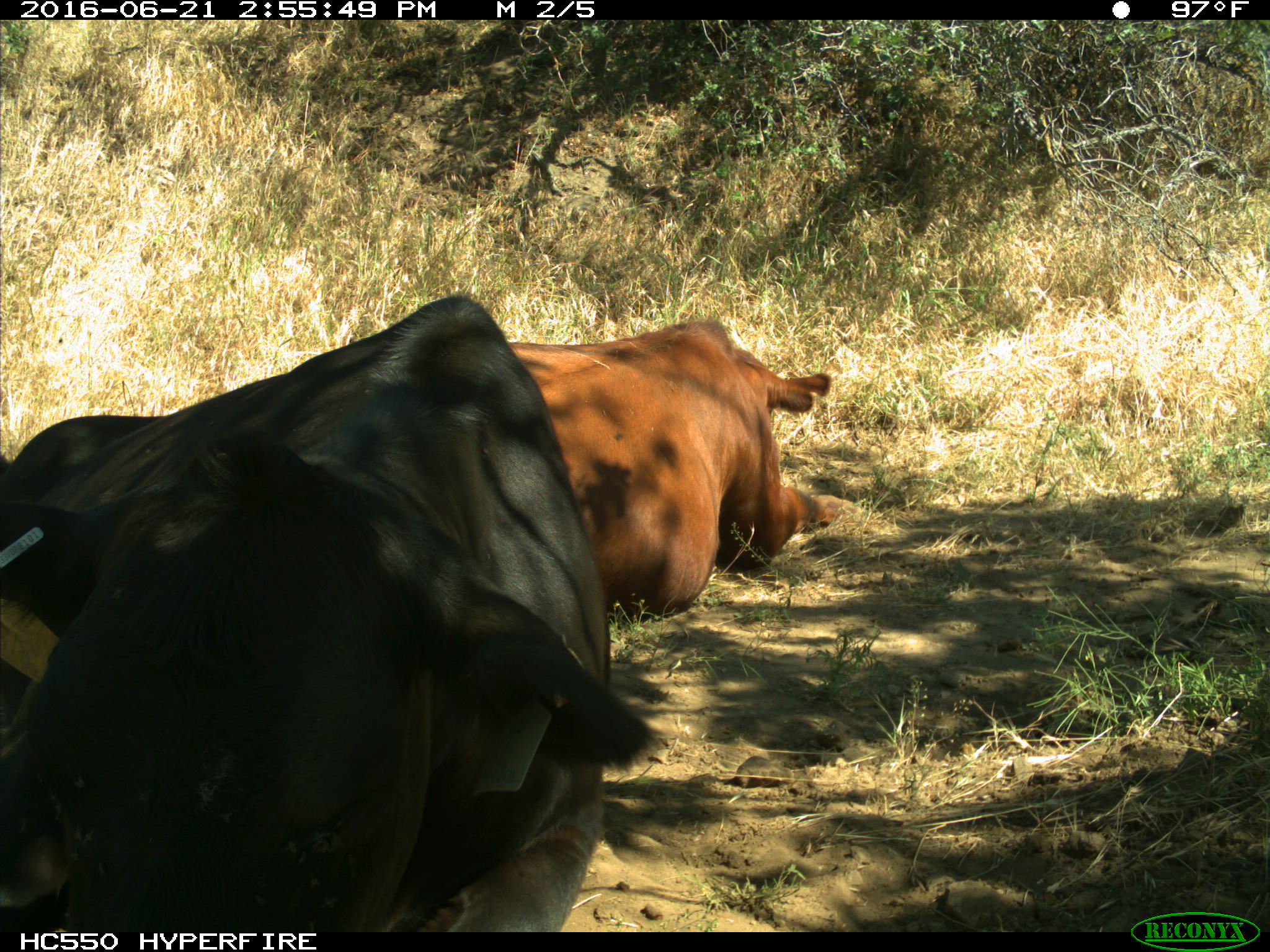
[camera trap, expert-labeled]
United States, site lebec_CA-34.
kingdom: Animalia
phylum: Chordata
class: Mammalia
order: Artiodactyla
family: Bovidae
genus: Bos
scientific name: Bos taurus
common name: domestic cow